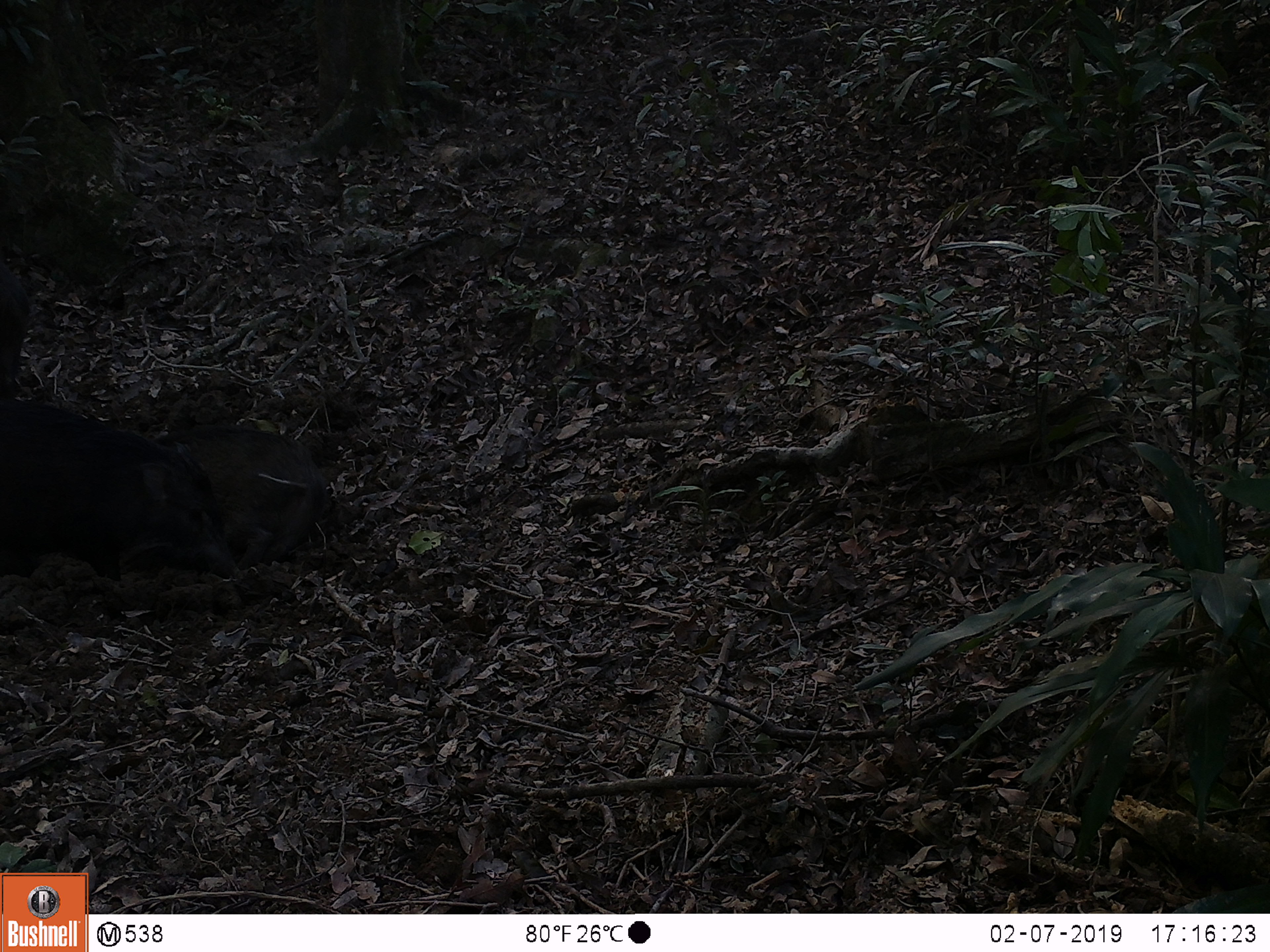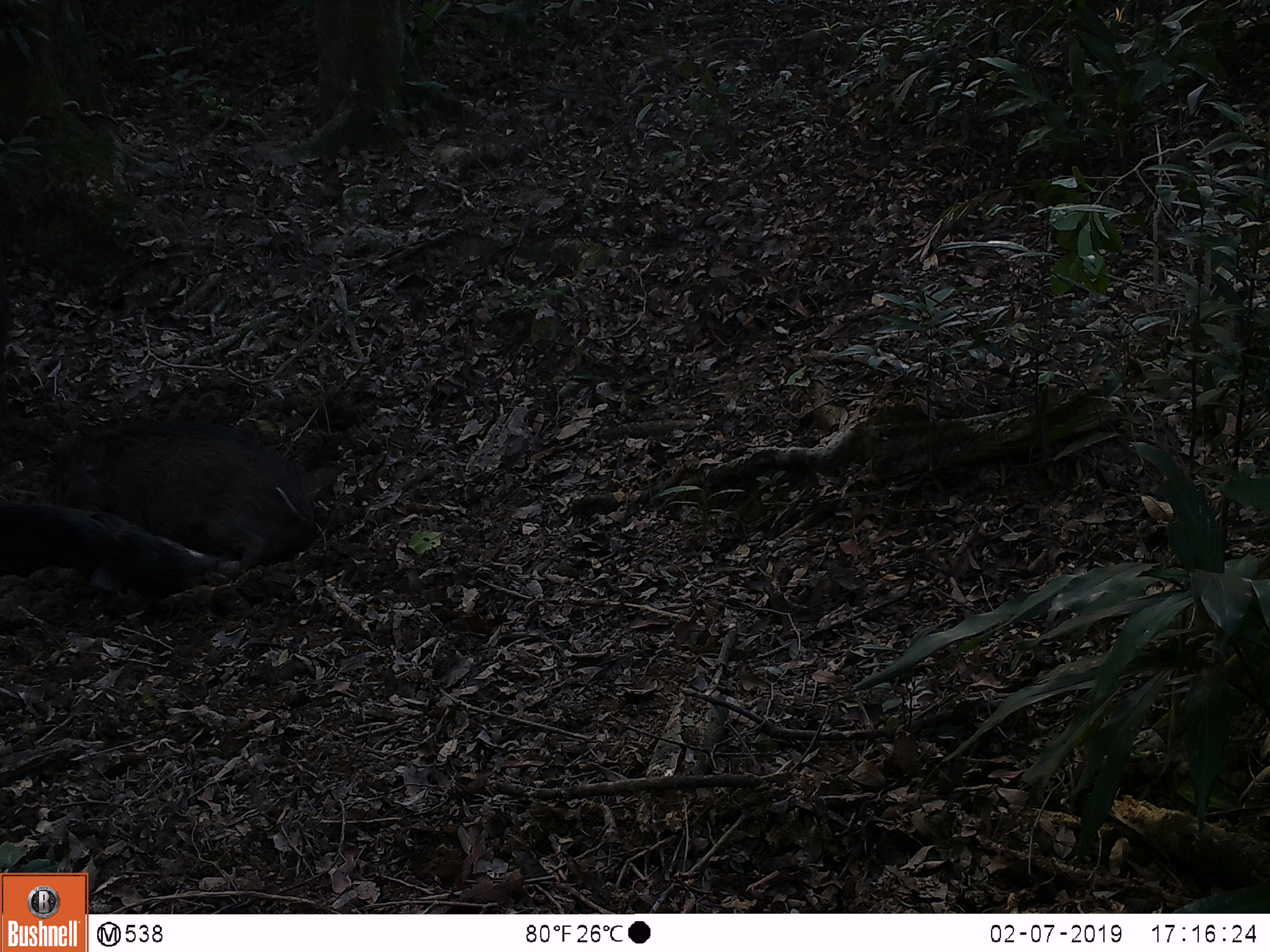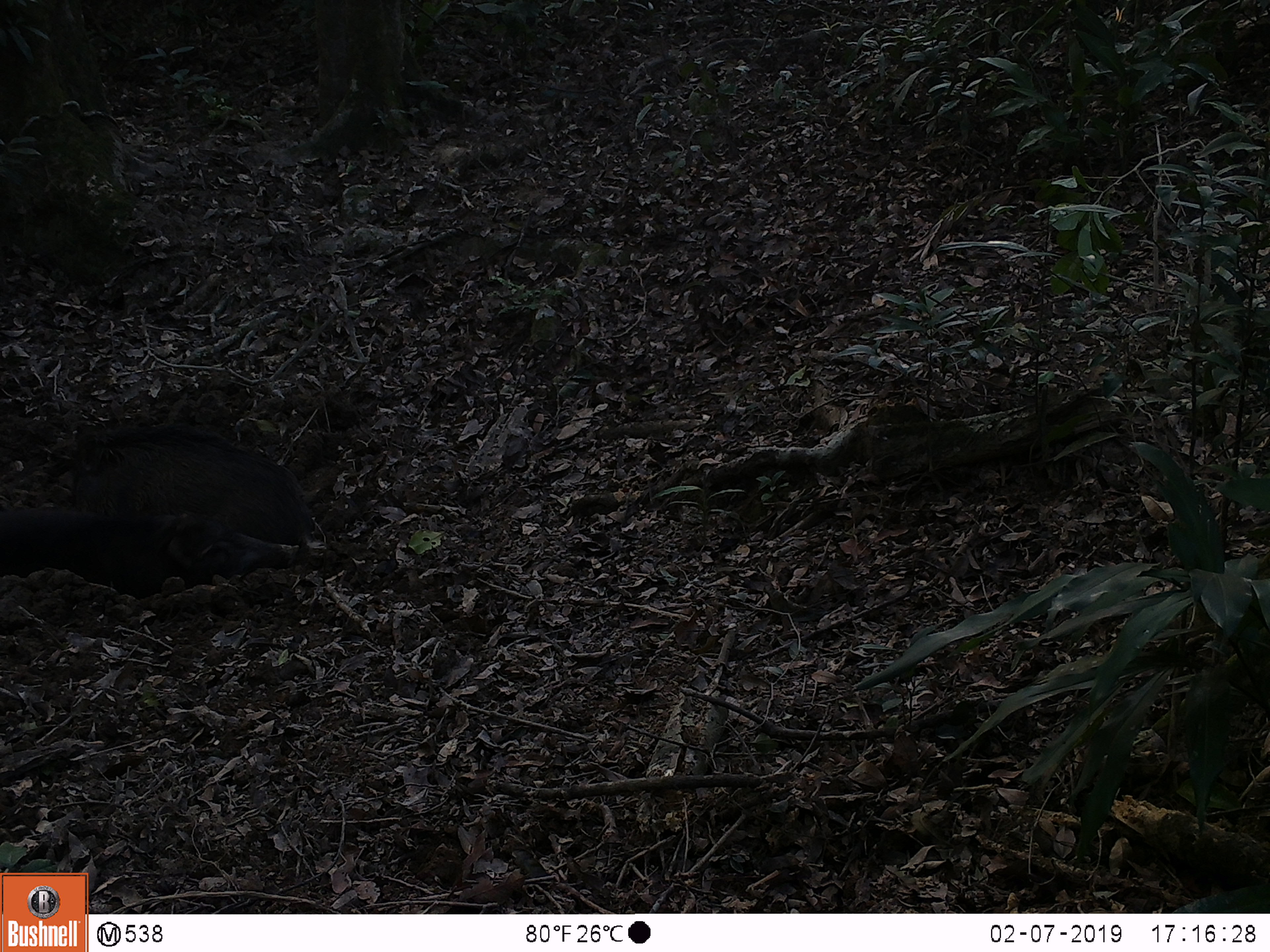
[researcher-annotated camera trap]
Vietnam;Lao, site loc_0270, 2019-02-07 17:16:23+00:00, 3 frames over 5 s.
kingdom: Animalia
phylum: Chordata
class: Mammalia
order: Artiodactyla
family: Suidae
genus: Sus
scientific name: Sus scrofa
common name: eurasian wild pig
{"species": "eurasian wild pig (Sus scrofa)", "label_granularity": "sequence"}